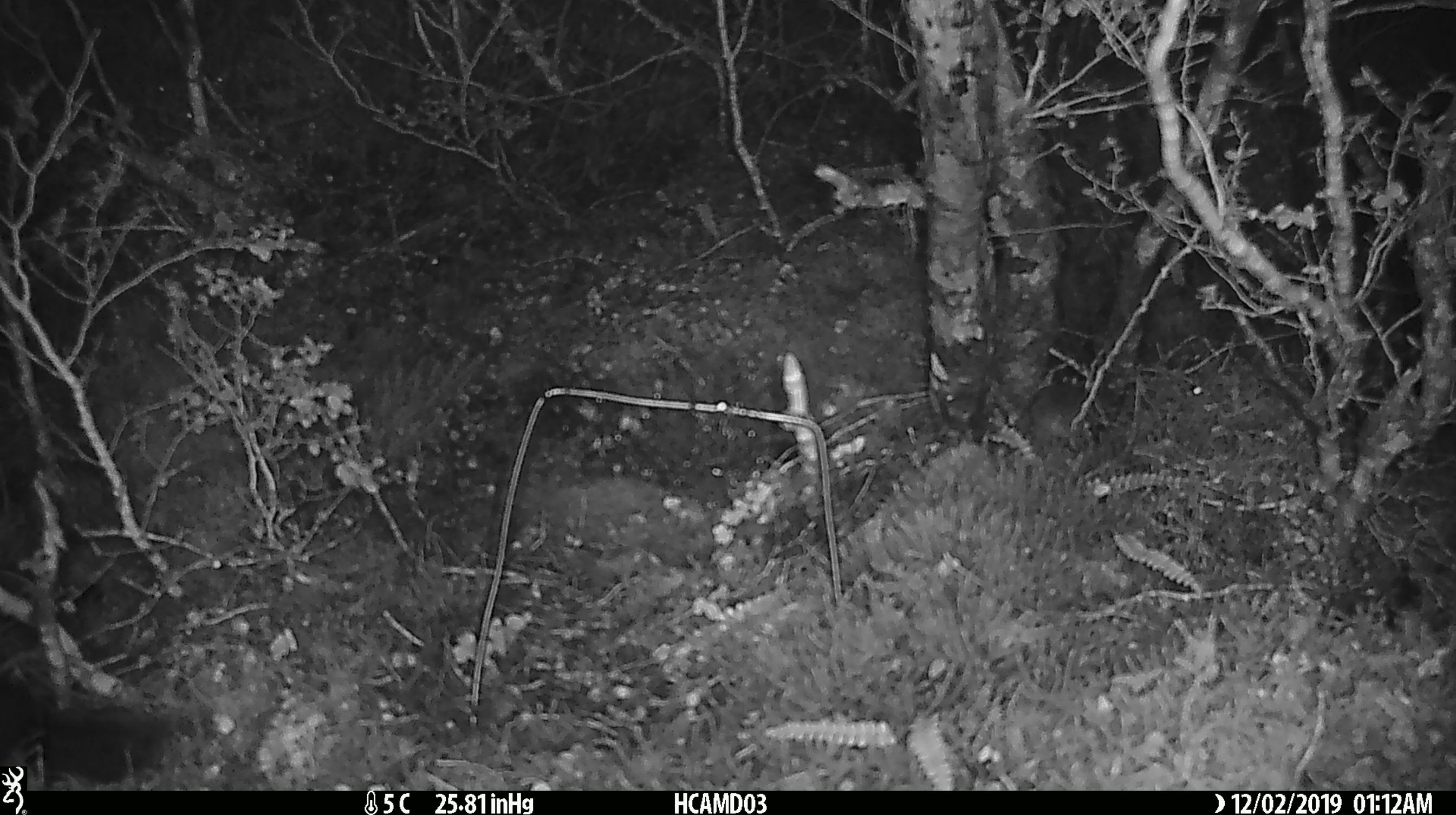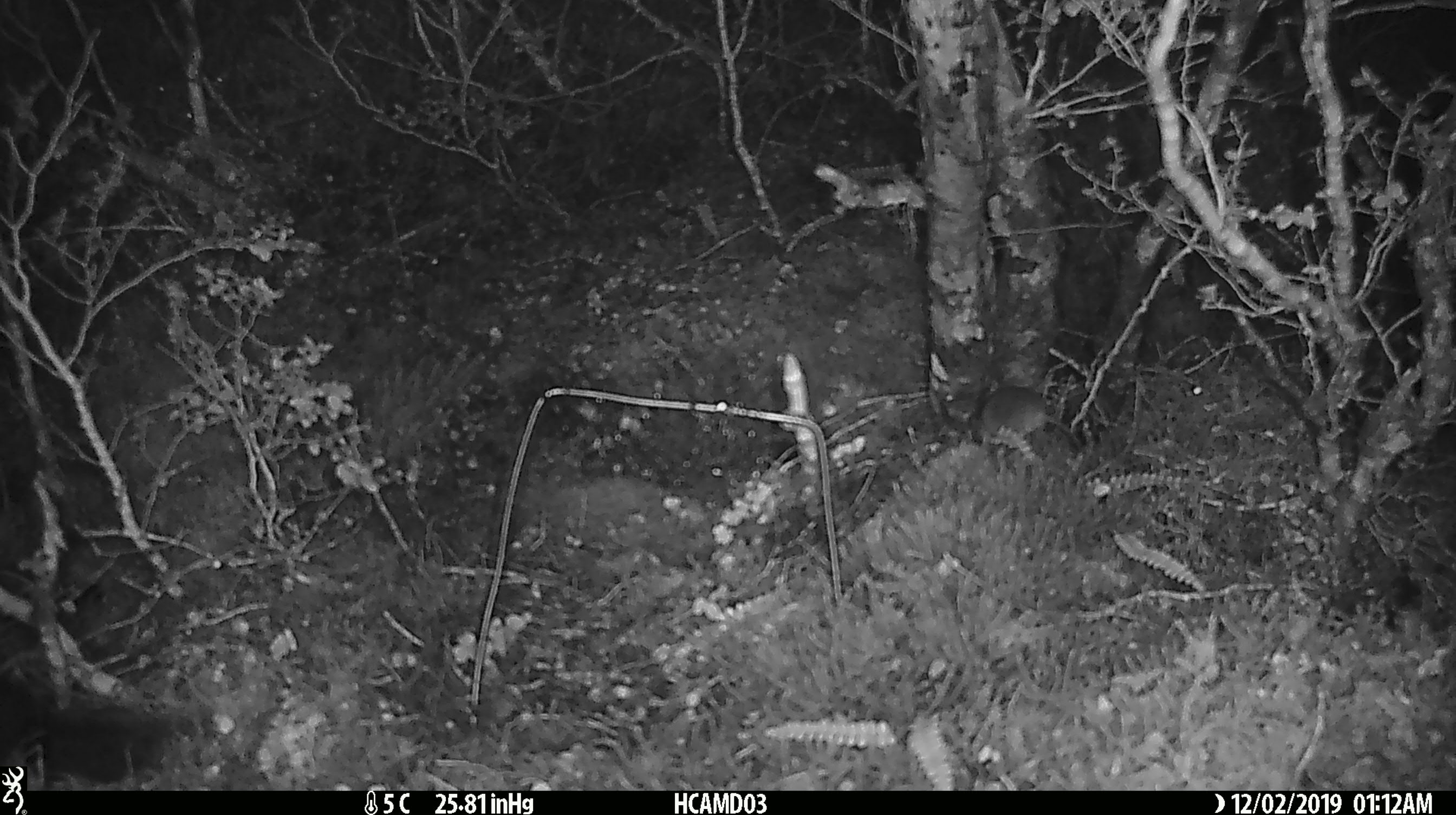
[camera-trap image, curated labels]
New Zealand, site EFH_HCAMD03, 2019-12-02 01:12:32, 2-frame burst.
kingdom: Animalia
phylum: Chordata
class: Mammalia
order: Rodentia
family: Muridae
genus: Mus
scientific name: Mus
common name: mouse